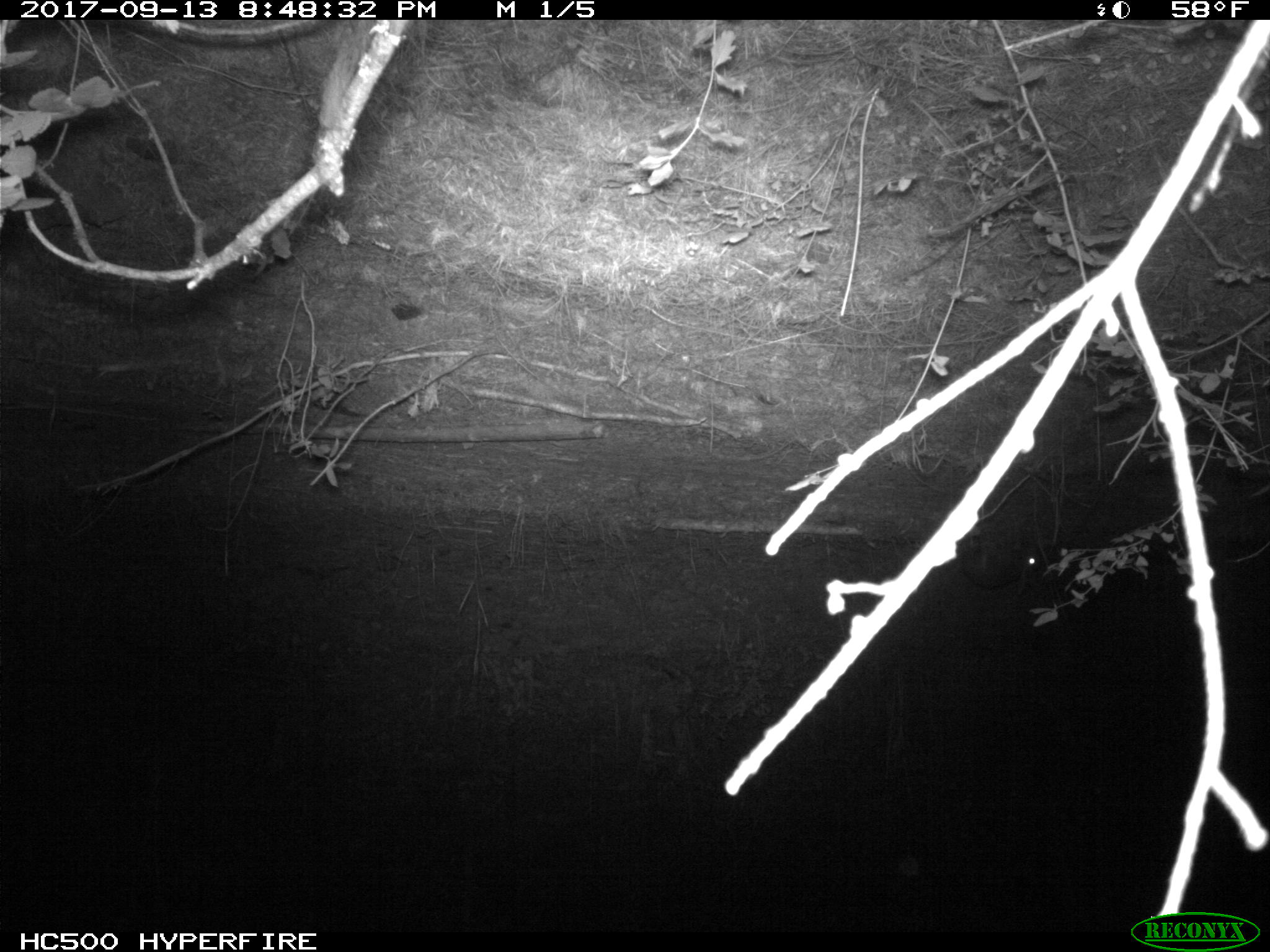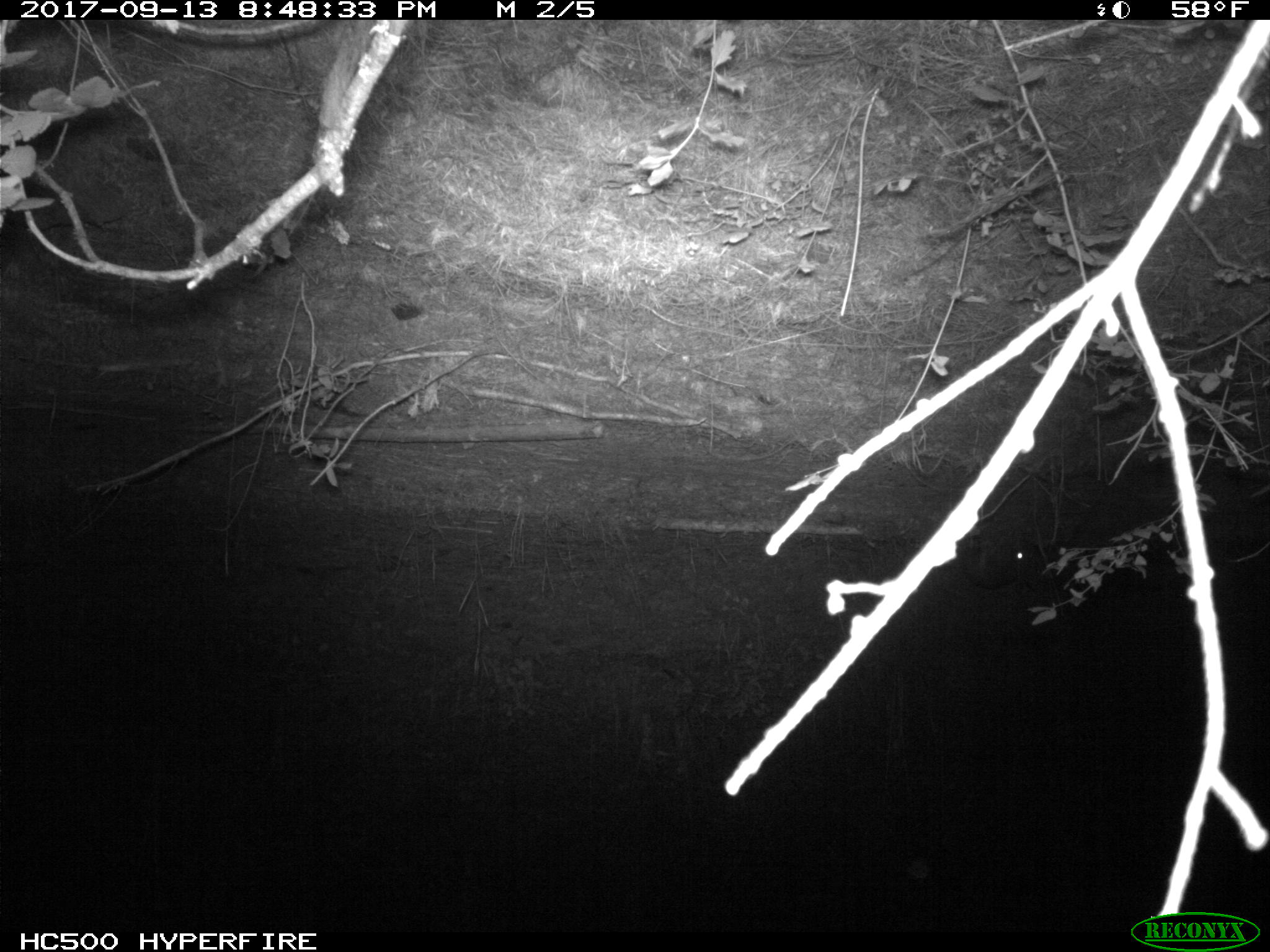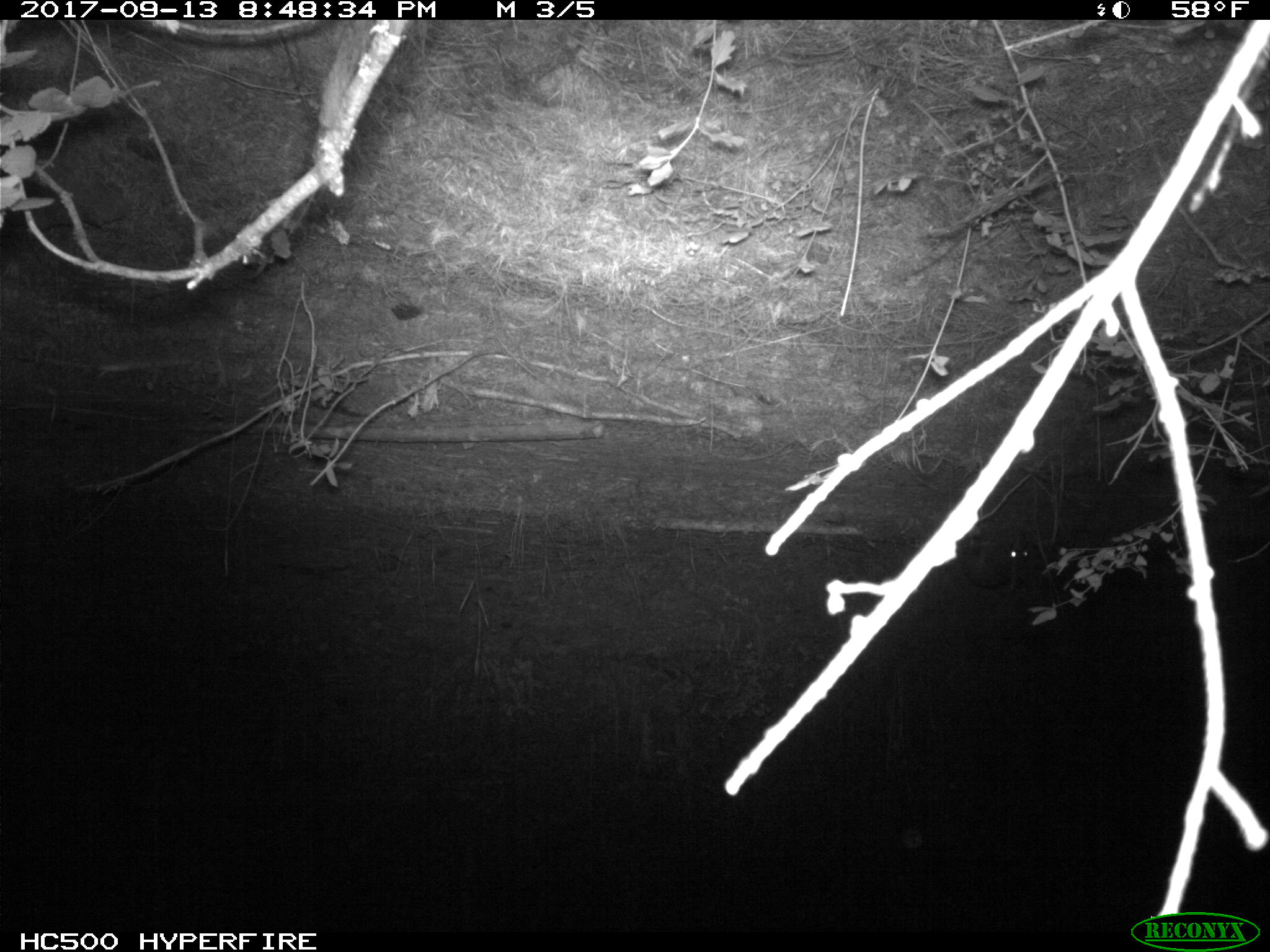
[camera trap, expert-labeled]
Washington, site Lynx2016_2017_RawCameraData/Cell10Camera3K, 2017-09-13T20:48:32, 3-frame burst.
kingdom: Animalia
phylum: Chordata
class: Mammalia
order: Lagomorpha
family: Leporidae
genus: Lepus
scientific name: Lepus americanus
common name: snowshoe hare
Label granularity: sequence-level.